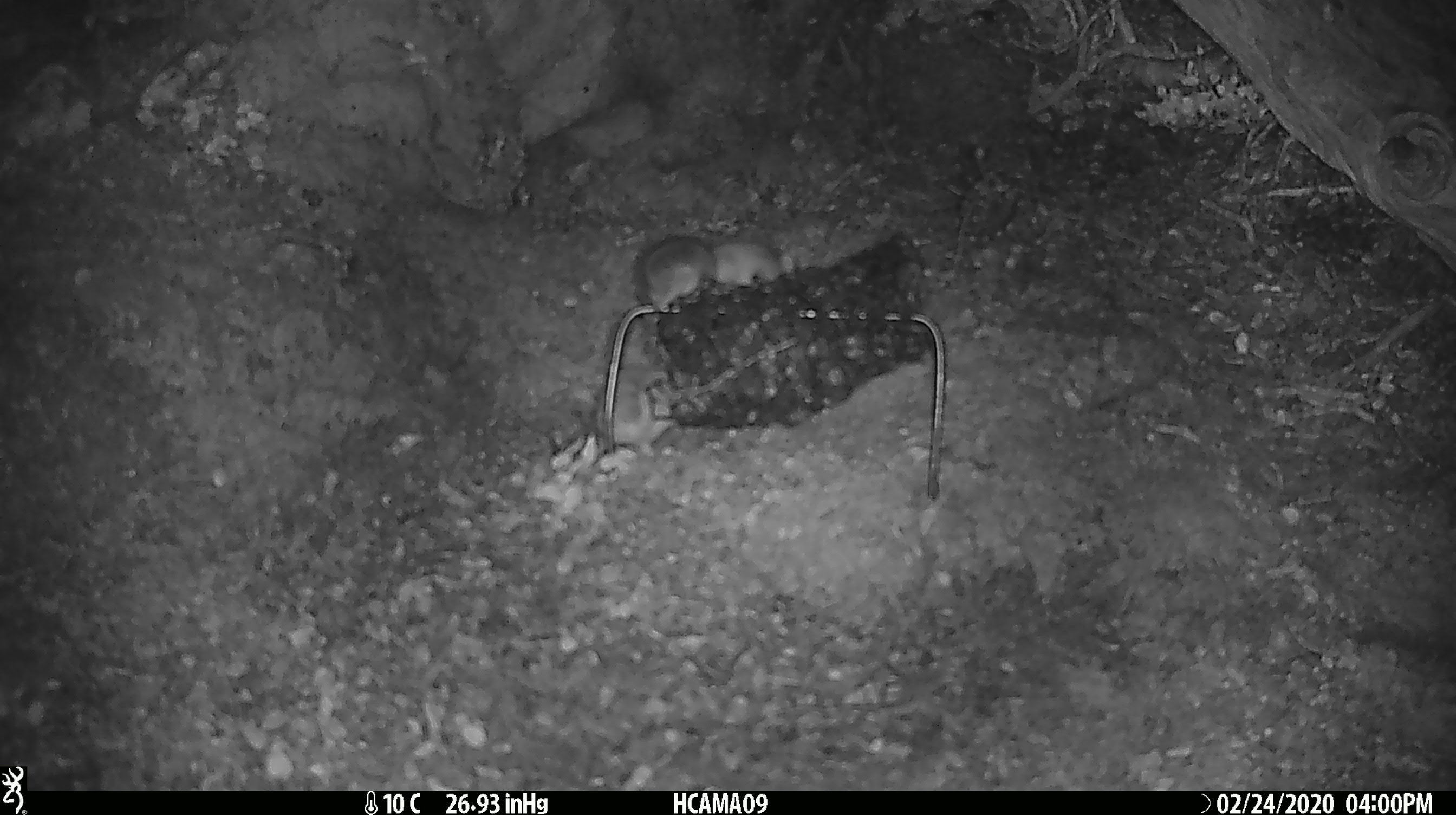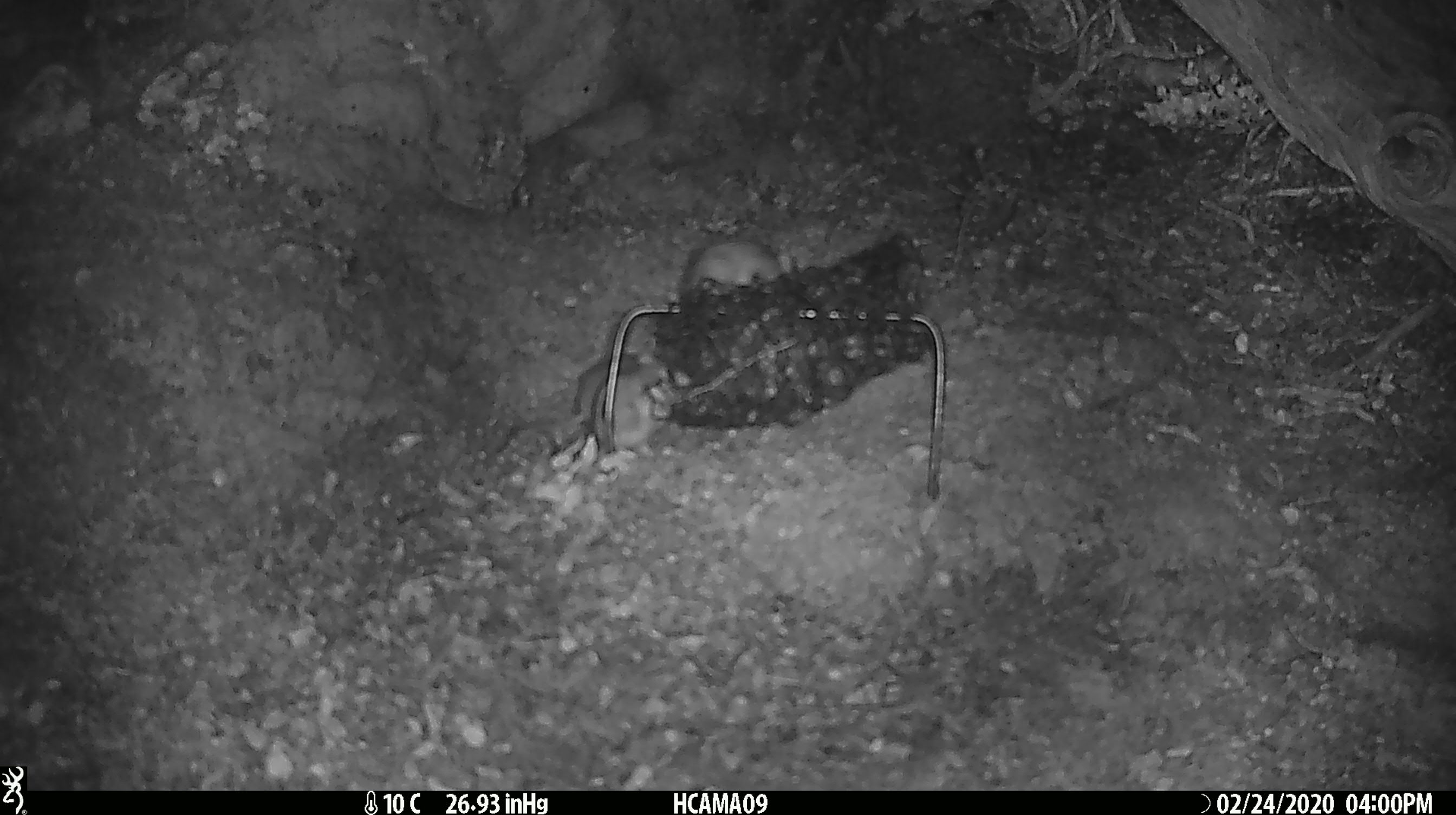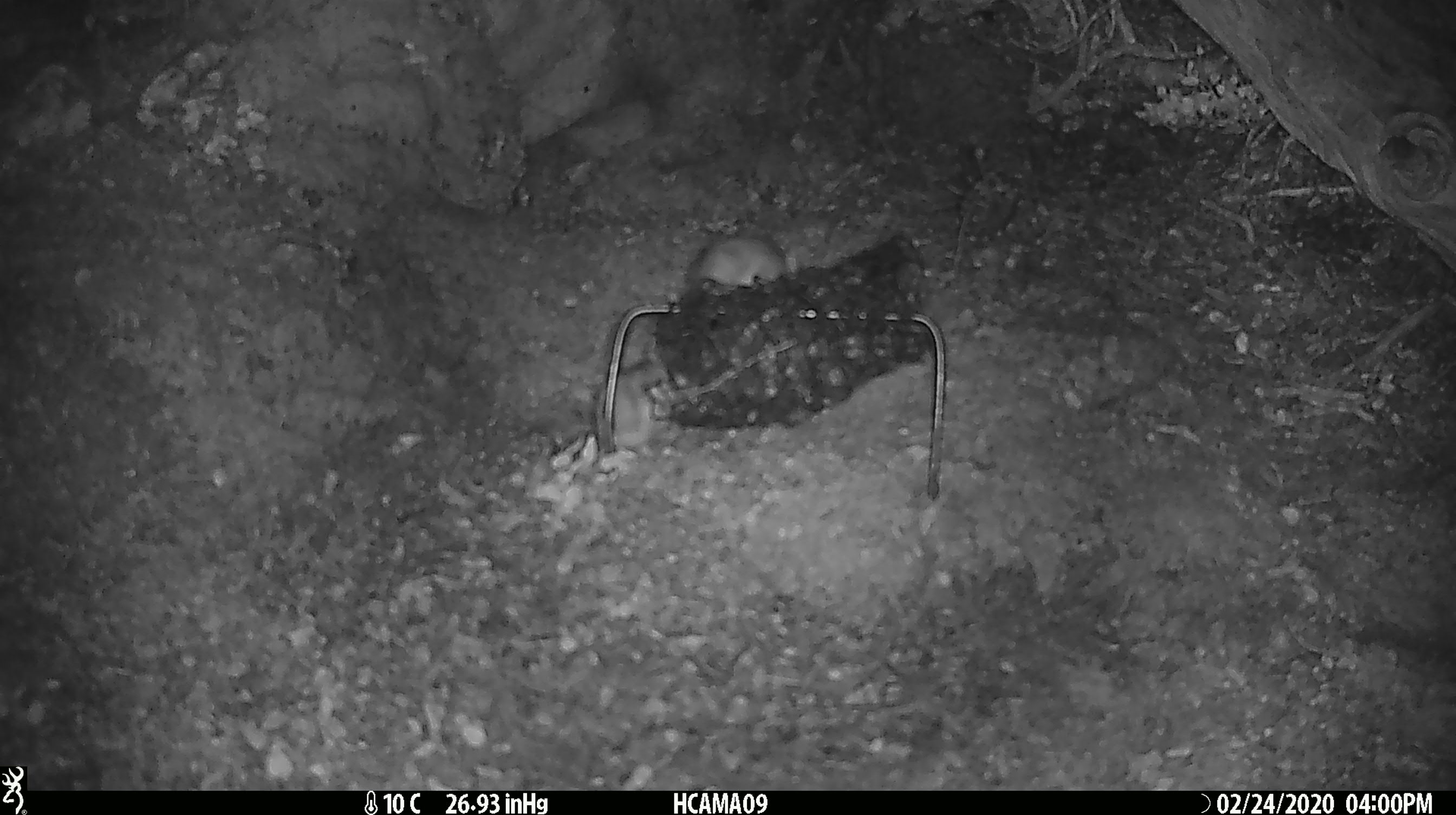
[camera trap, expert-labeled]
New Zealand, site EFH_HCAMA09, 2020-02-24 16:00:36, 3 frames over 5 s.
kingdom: Animalia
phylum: Chordata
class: Mammalia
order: Rodentia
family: Muridae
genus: Mus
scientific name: Mus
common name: mouse